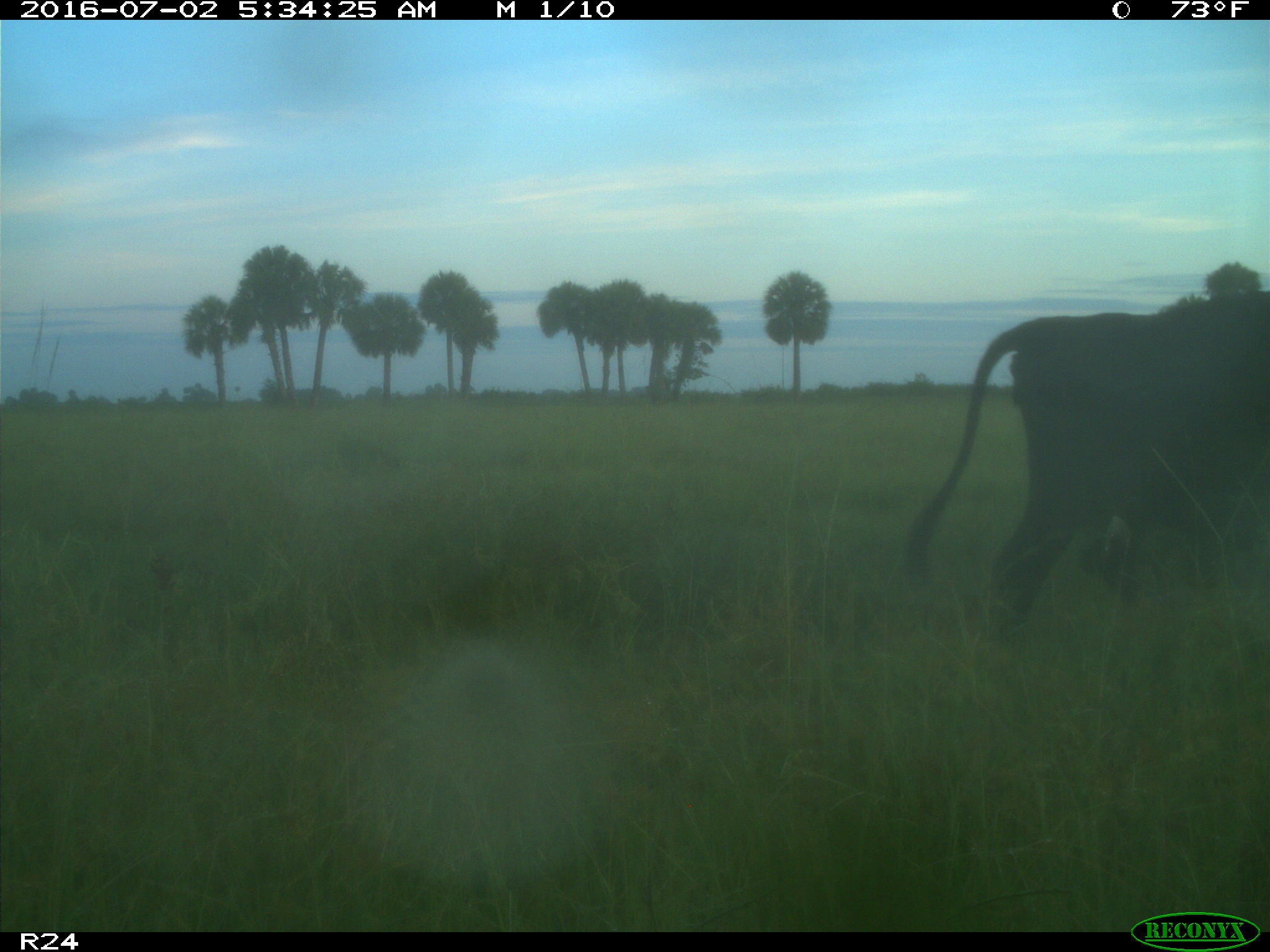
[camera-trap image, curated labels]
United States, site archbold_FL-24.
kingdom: Animalia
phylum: Chordata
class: Mammalia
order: Artiodactyla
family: Bovidae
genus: Bos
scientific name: Bos taurus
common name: domestic cow